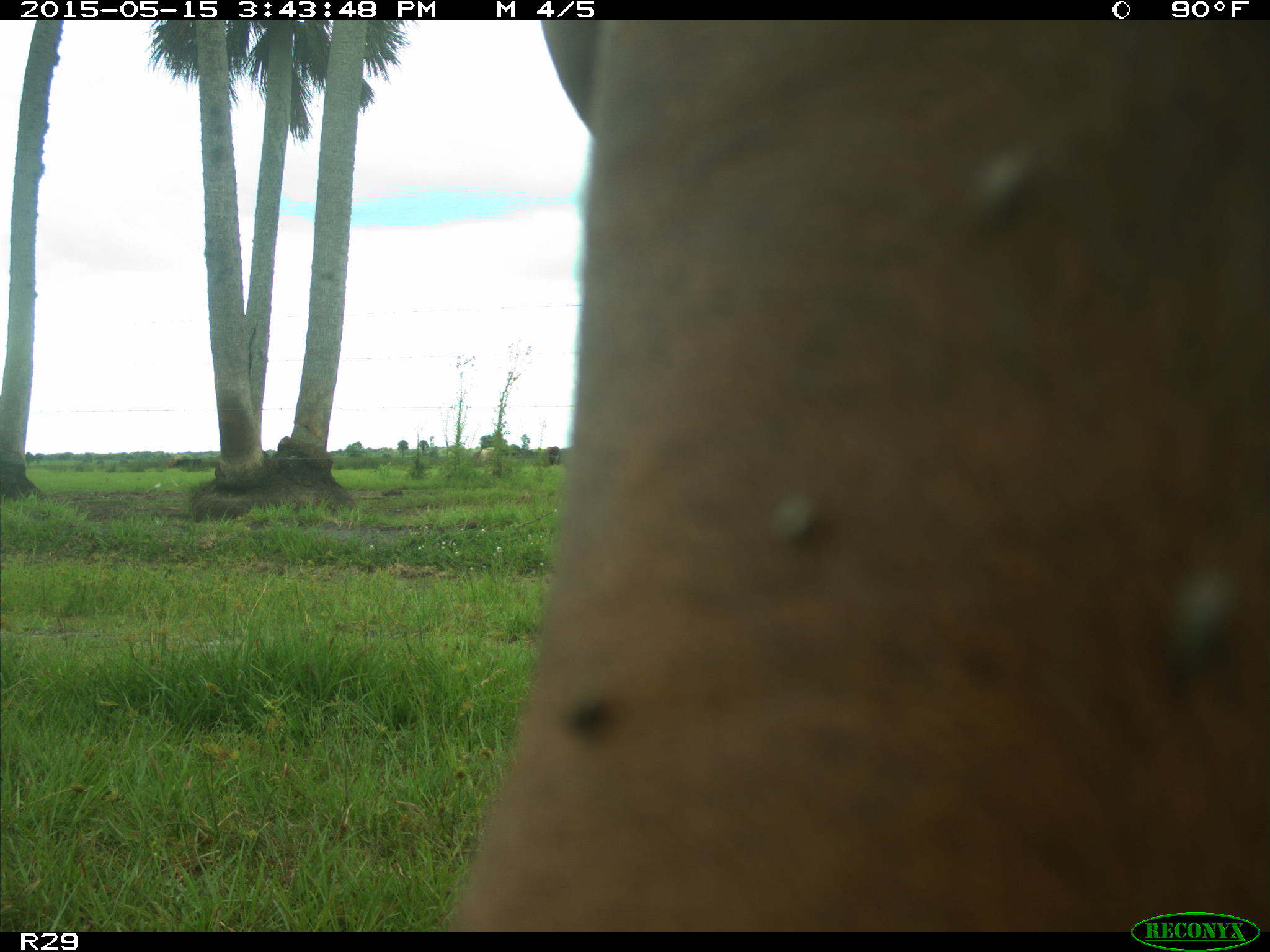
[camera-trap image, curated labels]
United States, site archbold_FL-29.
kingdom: Animalia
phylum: Chordata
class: Mammalia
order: Artiodactyla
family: Bovidae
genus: Bos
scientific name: Bos taurus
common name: domestic cow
Bos taurus (domestic cow).